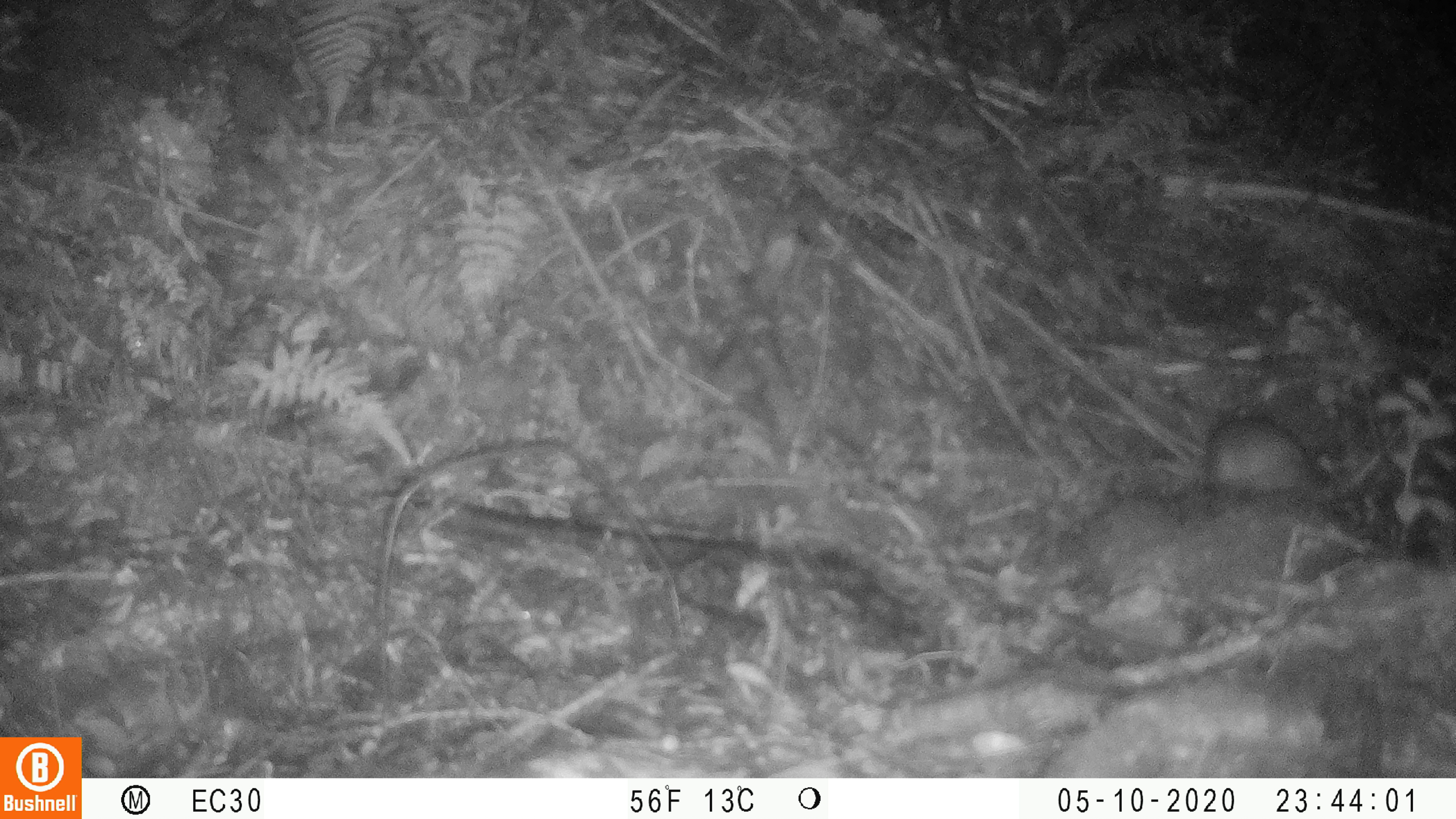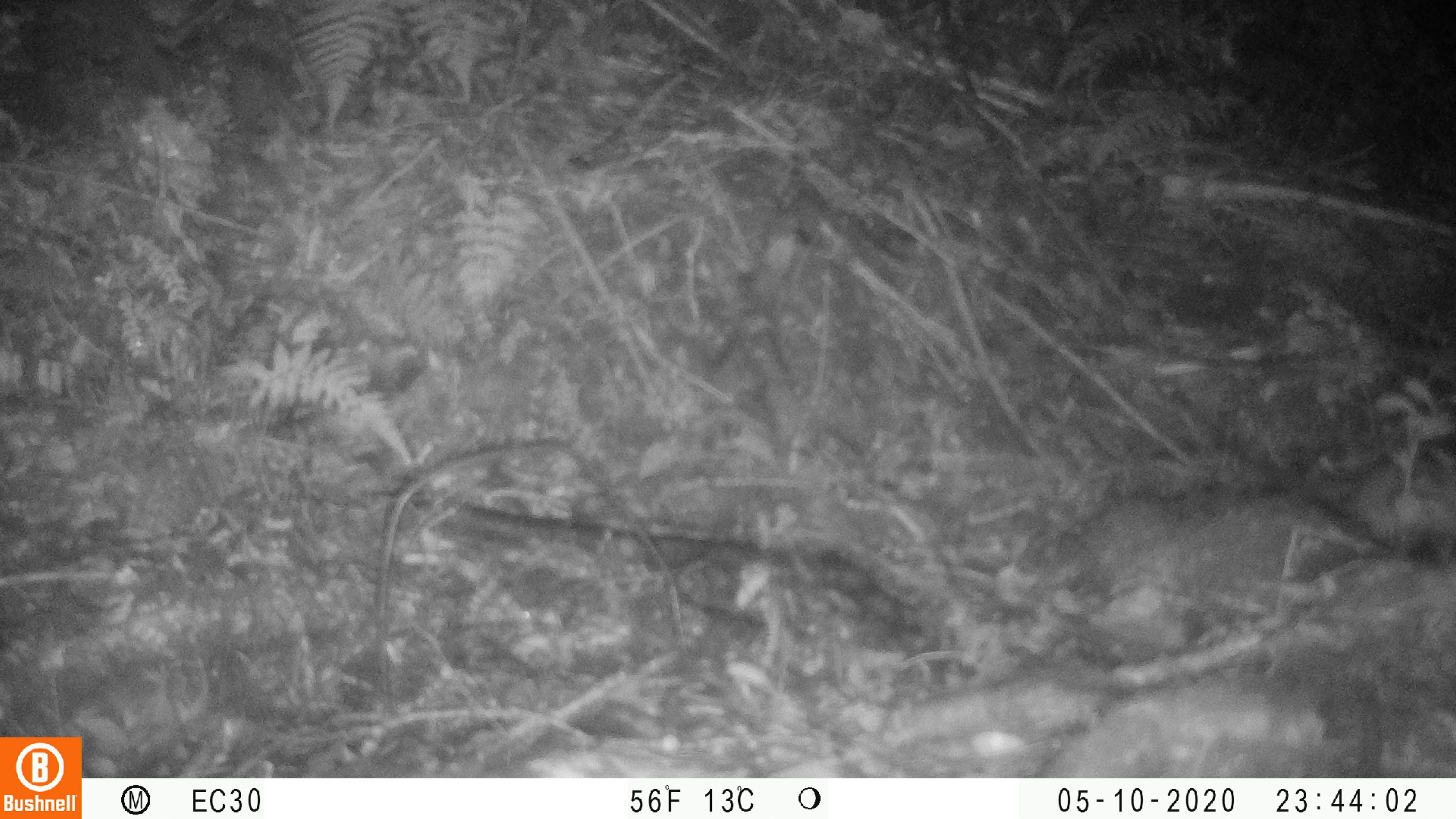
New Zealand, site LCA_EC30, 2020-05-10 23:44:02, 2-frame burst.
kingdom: Animalia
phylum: Chordata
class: Mammalia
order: Rodentia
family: Muridae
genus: Rattus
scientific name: Rattus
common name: rat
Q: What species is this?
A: Rat (Rattus).